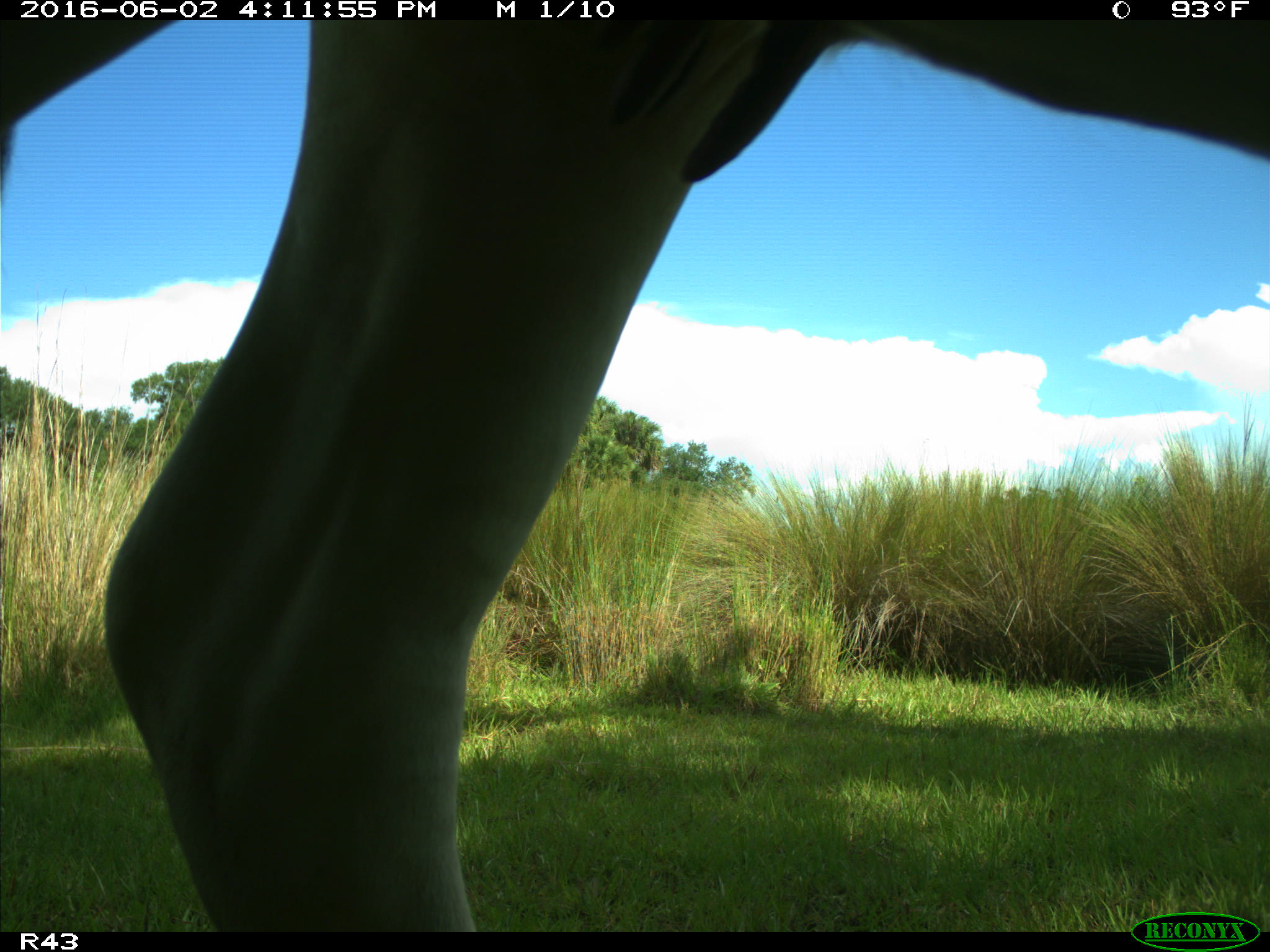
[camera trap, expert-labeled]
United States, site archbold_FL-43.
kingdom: Animalia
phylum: Chordata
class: Mammalia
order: Artiodactyla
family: Bovidae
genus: Bos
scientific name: Bos taurus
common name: domestic cow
Bos taurus (domestic cow).